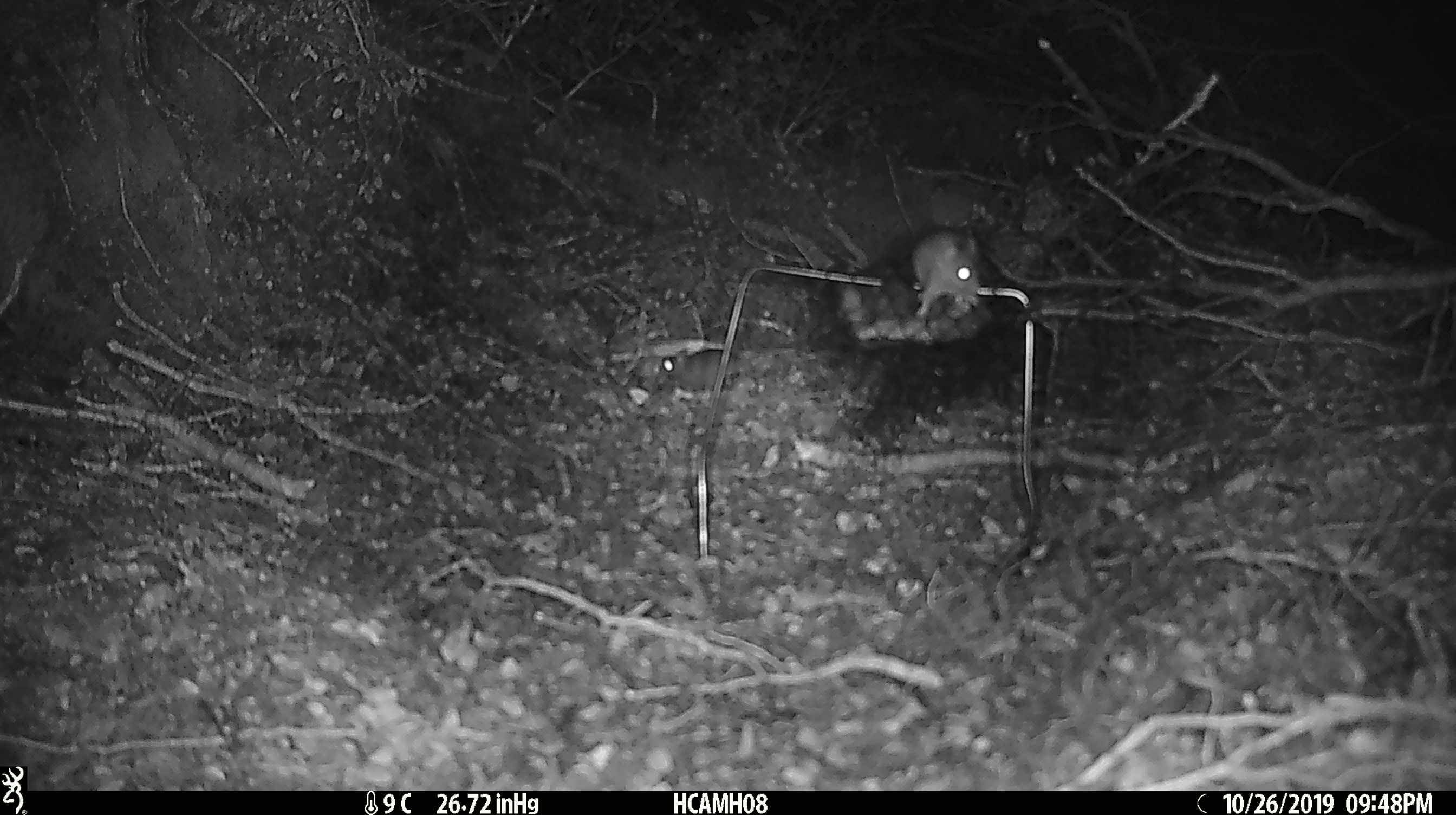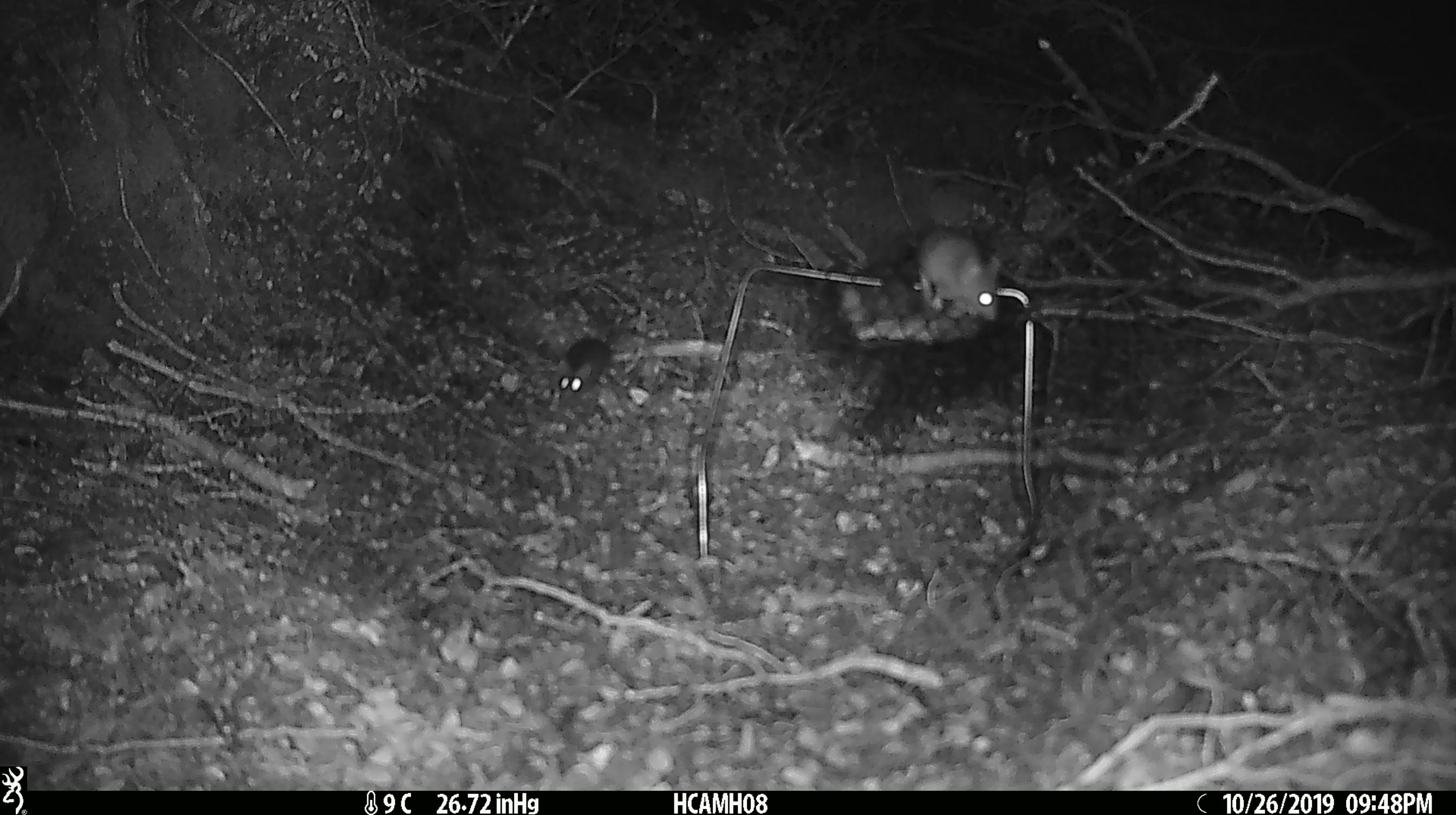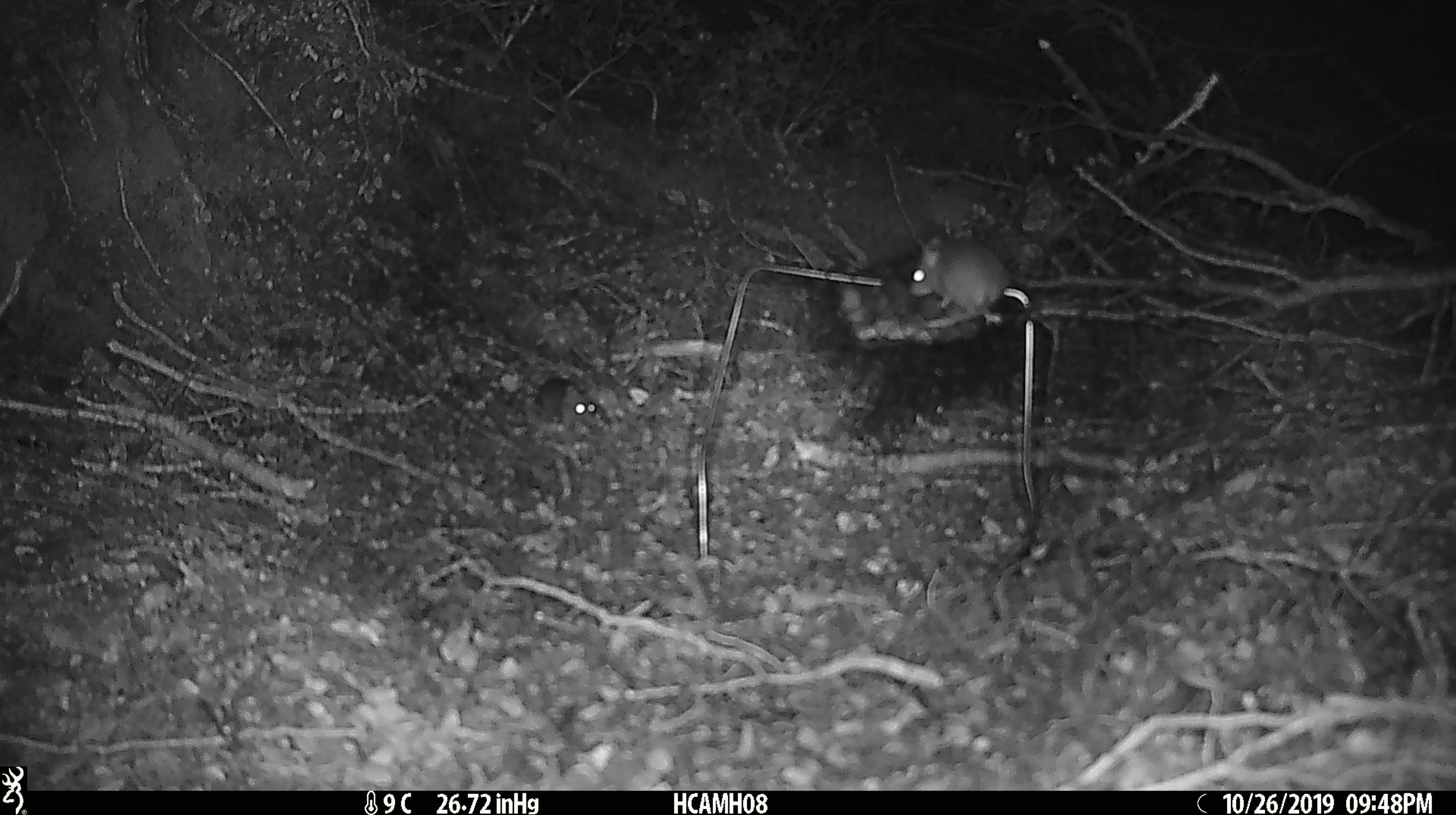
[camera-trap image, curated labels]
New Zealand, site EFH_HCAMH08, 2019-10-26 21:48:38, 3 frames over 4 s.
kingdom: Animalia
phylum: Chordata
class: Mammalia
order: Rodentia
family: Muridae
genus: Mus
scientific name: Mus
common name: mouse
Mouse (Mus).